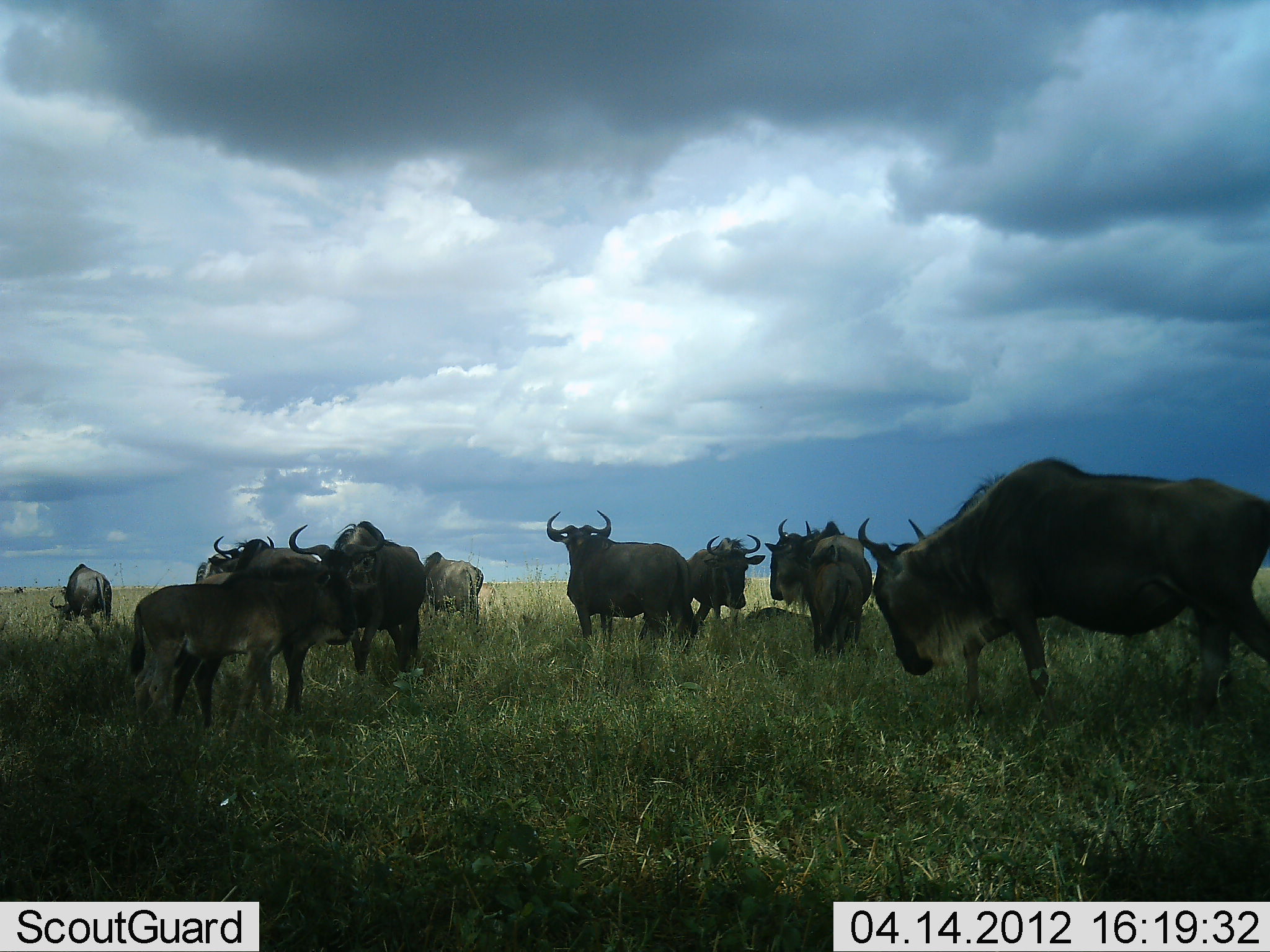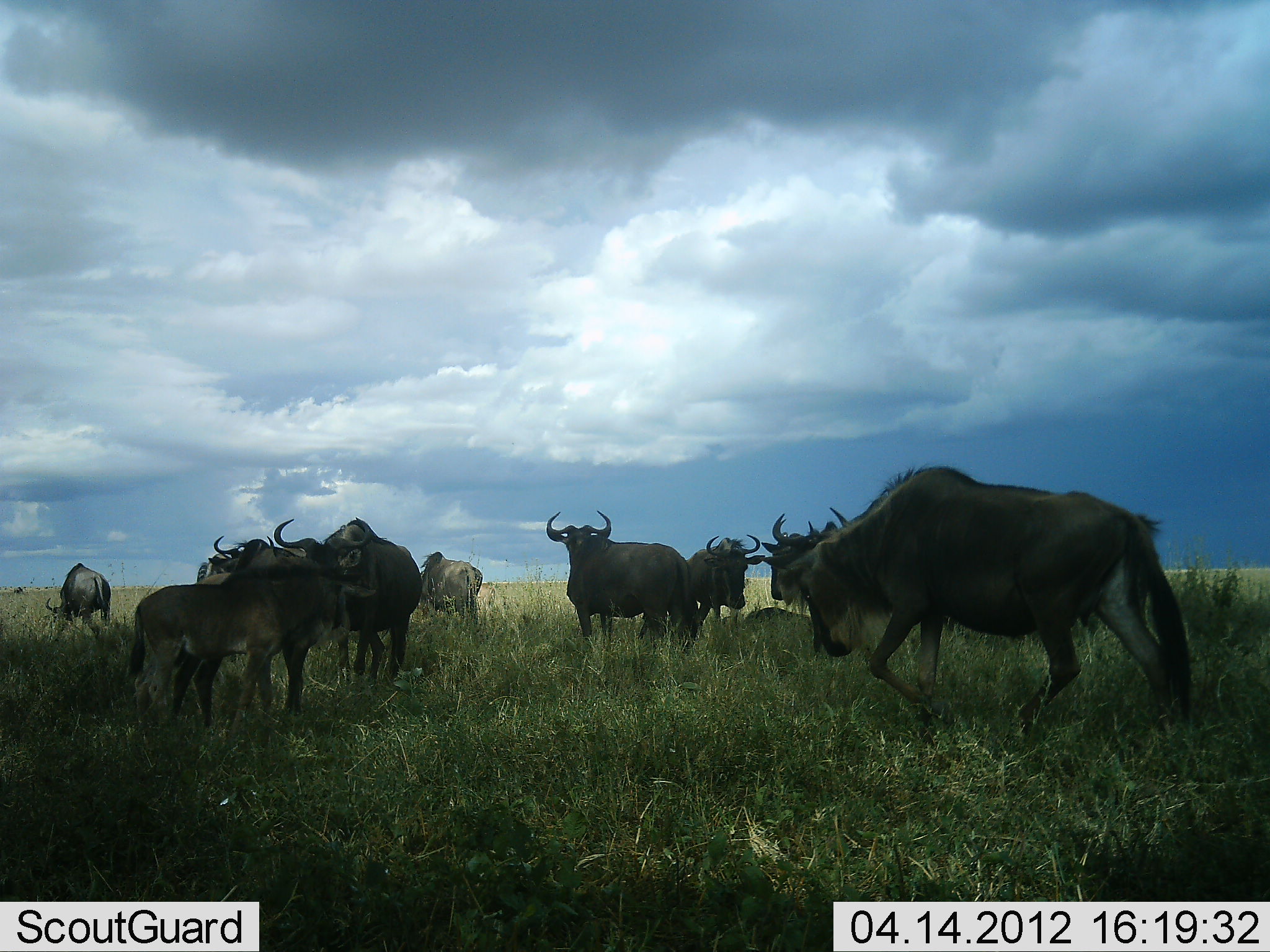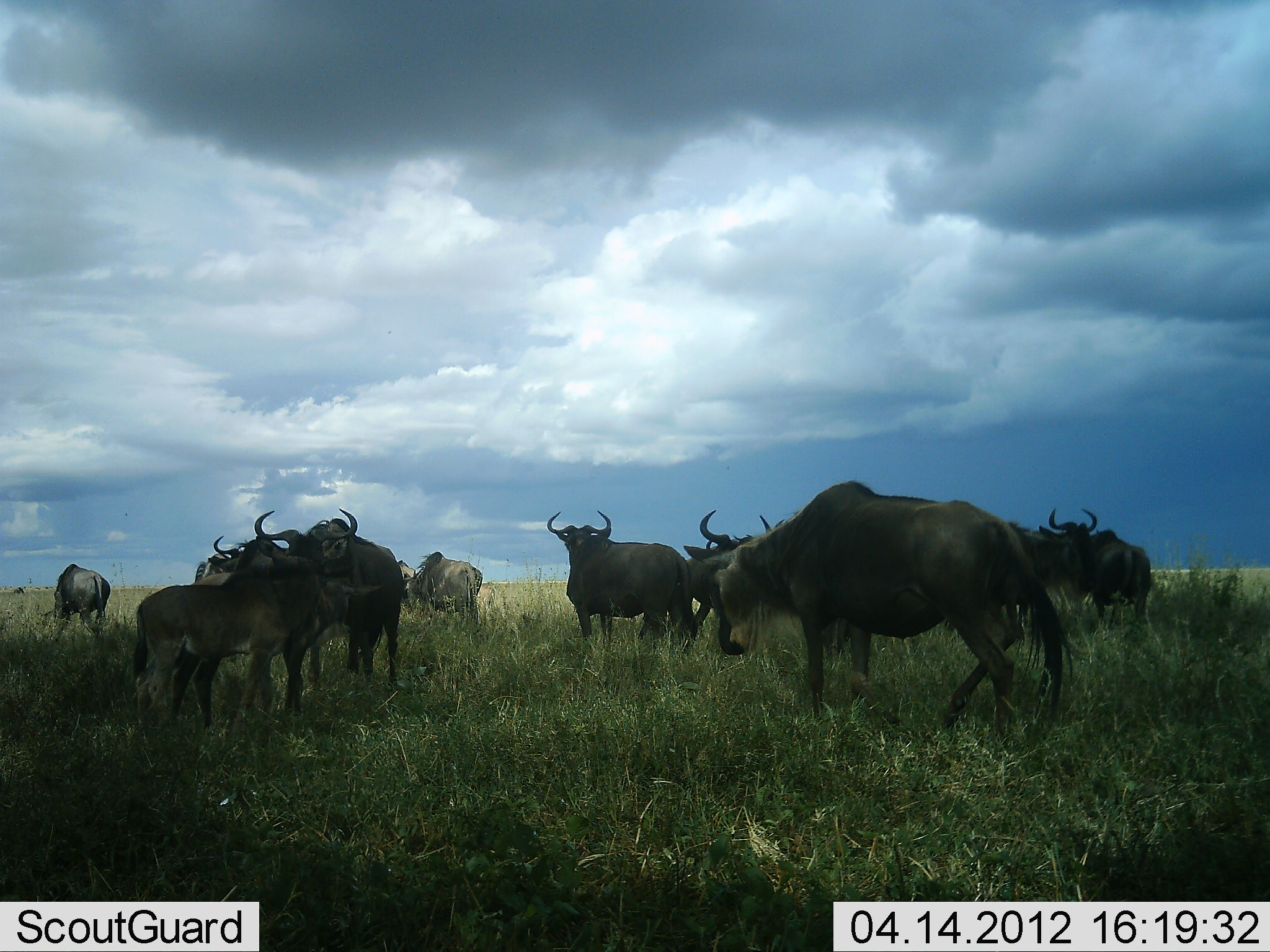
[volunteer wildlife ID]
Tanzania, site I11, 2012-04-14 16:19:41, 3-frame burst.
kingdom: Animalia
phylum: Chordata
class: Mammalia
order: Artiodactyla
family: Bovidae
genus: Connochaetes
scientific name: Connochaetes taurinus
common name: blue wildebeest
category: wildebeest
Wildebeest (blue wildebeest) (Connochaetes taurinus), count 11-50. Behavior (volunteer vote fractions): standing 92%, resting 31%, moving 77%, interacting 23%. Young present (vote fraction): 15%. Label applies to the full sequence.